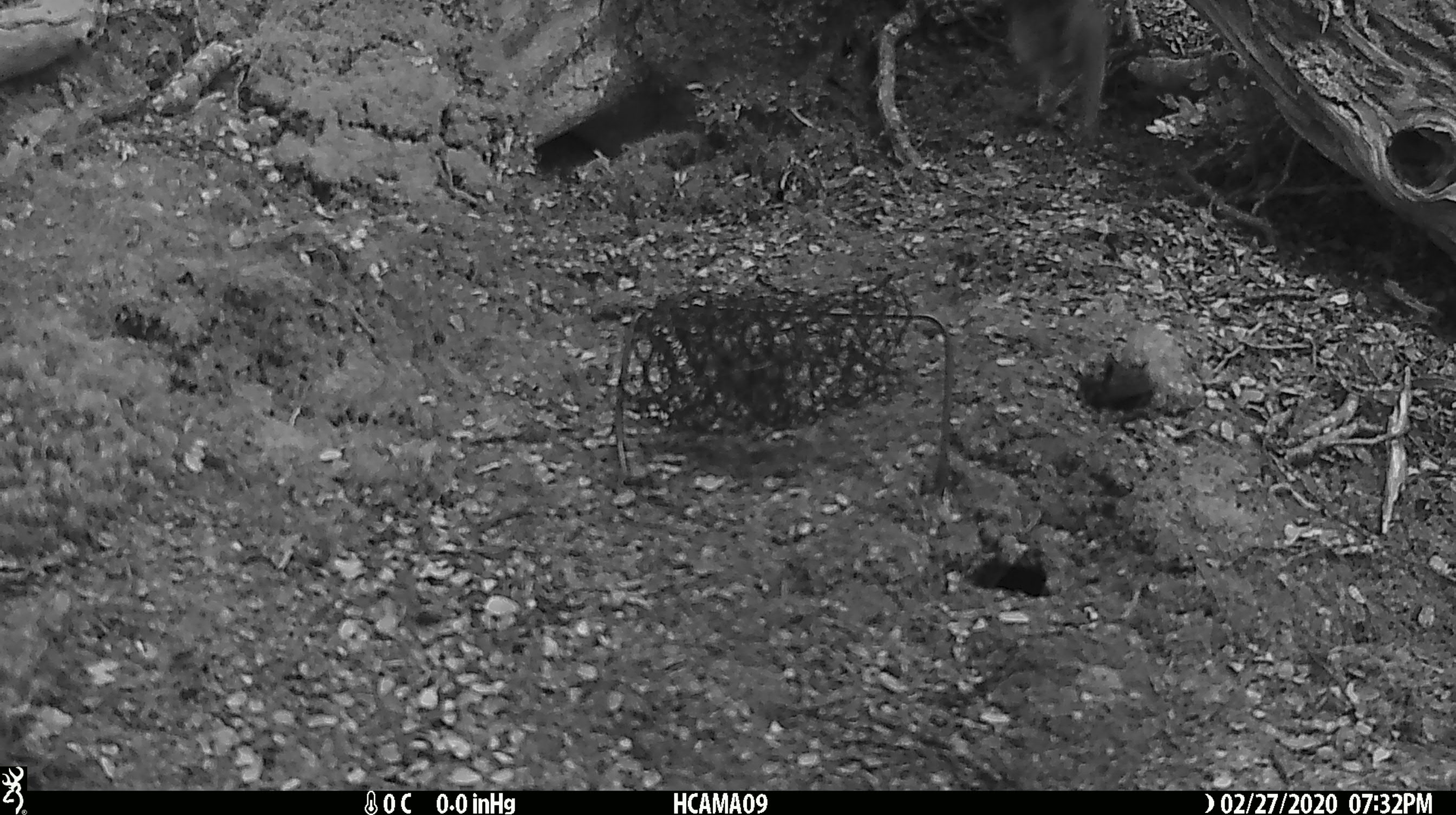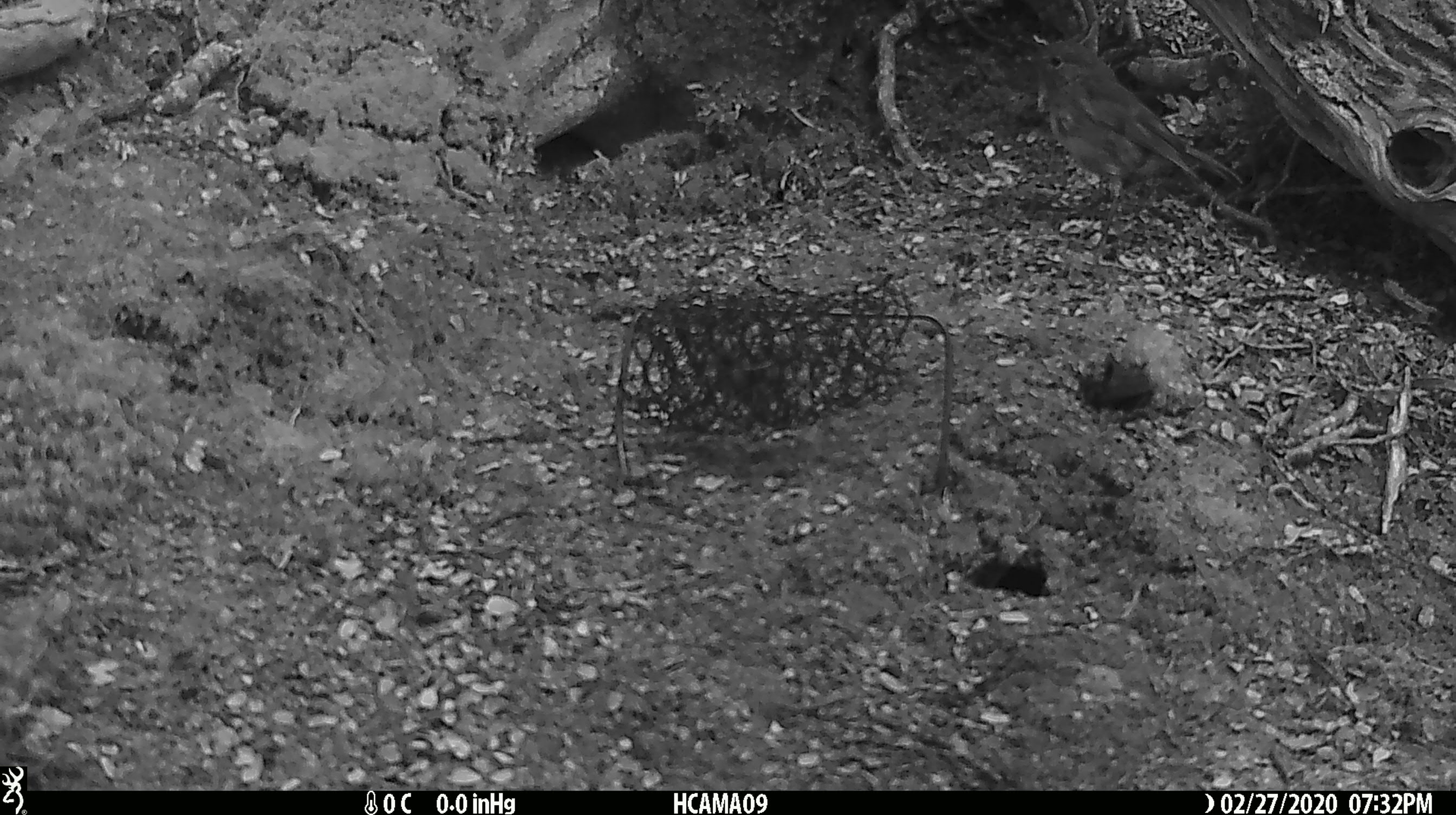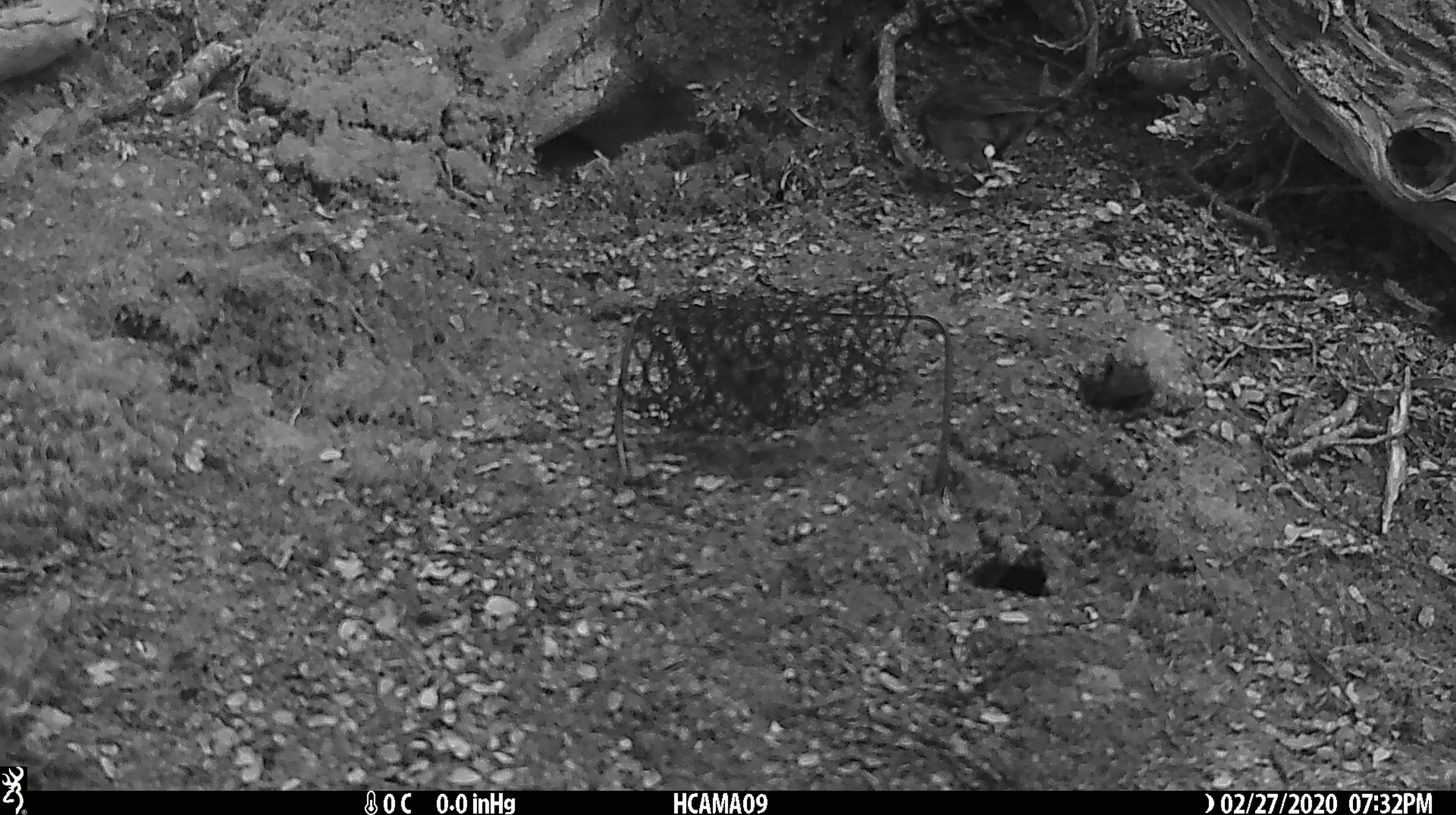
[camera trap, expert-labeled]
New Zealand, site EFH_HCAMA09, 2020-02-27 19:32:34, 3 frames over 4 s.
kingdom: Animalia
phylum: Chordata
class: Aves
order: Passeriformes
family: Petroicidae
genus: Petroica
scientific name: Petroica australis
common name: new zealand robin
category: robin